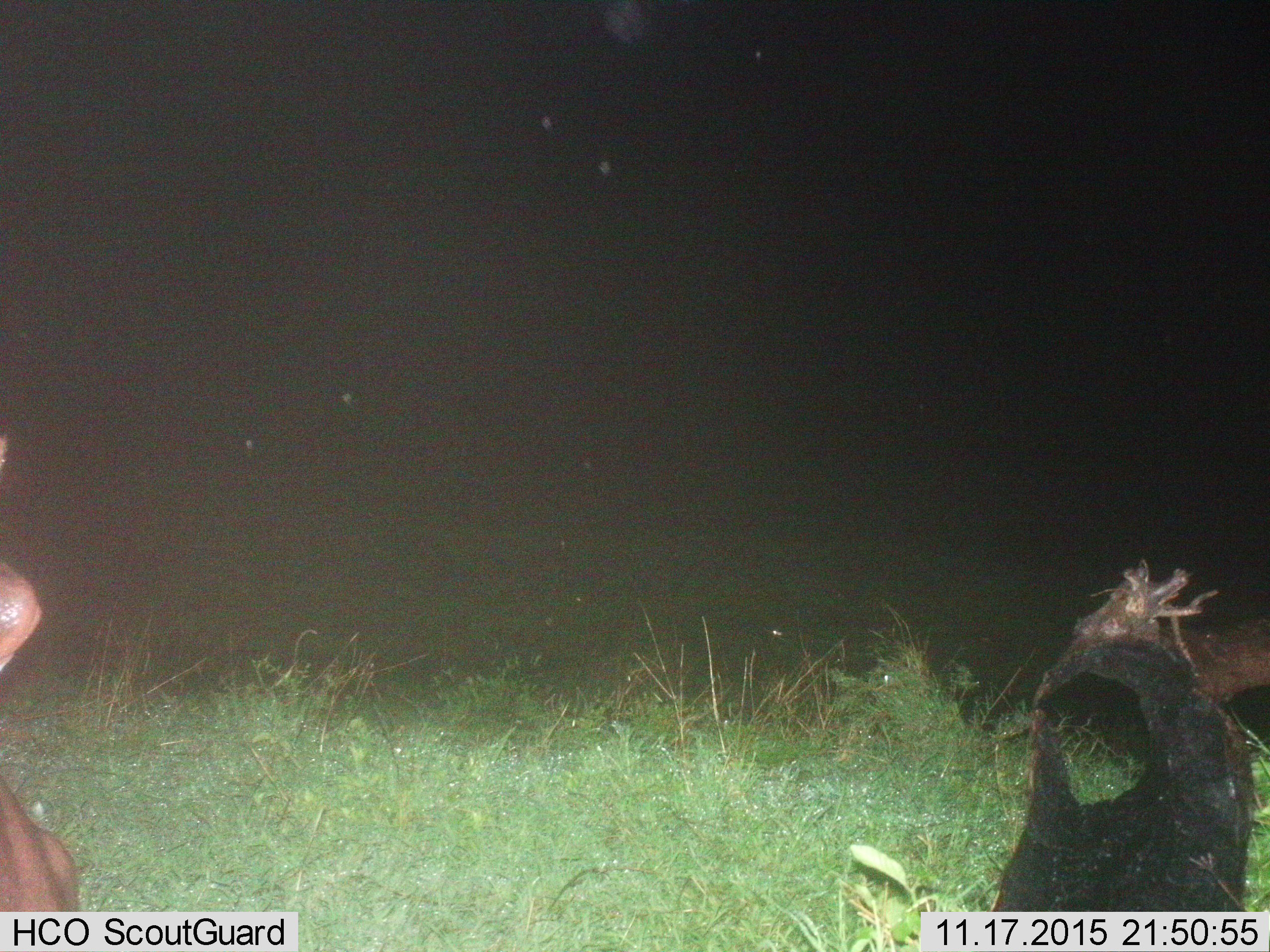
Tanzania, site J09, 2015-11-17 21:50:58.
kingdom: Animalia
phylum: Chordata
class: Mammalia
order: Artiodactyla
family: Hippopotamidae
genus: Hippopotamus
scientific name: Hippopotamus amphibius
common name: hippopotamus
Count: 1.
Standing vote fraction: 67%.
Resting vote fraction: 0%.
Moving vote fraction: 33%.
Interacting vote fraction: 0%.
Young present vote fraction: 0%.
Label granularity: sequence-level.